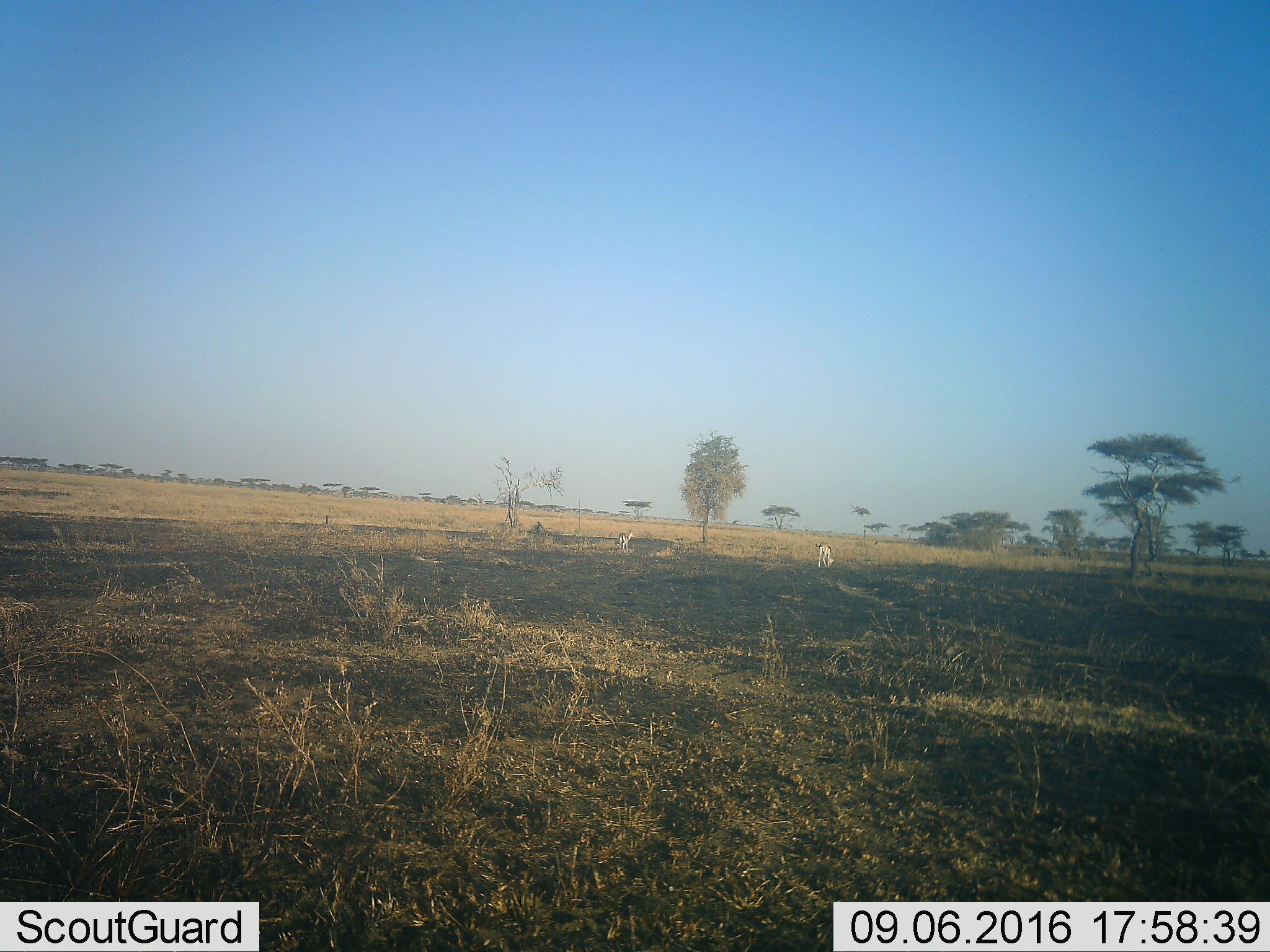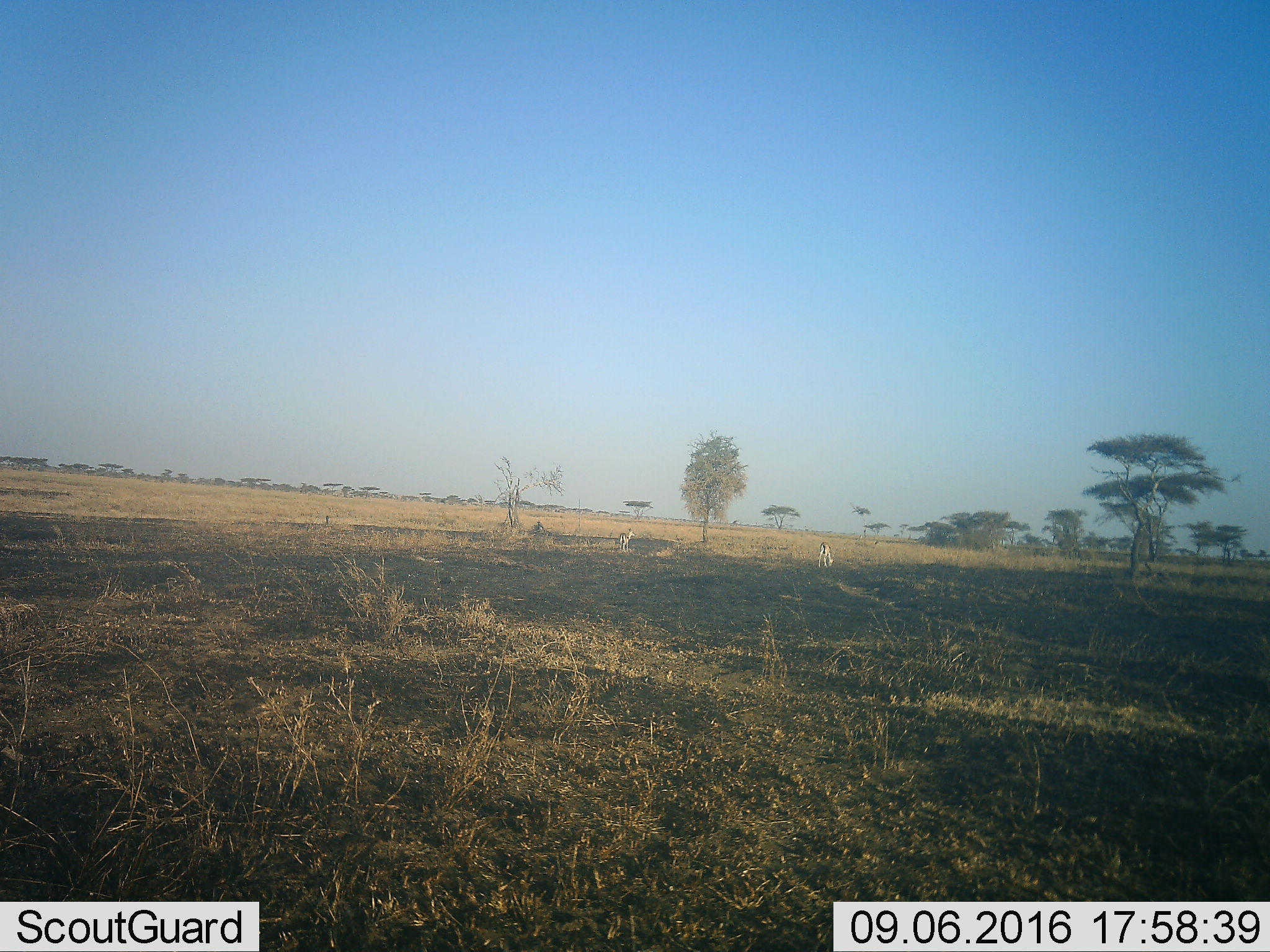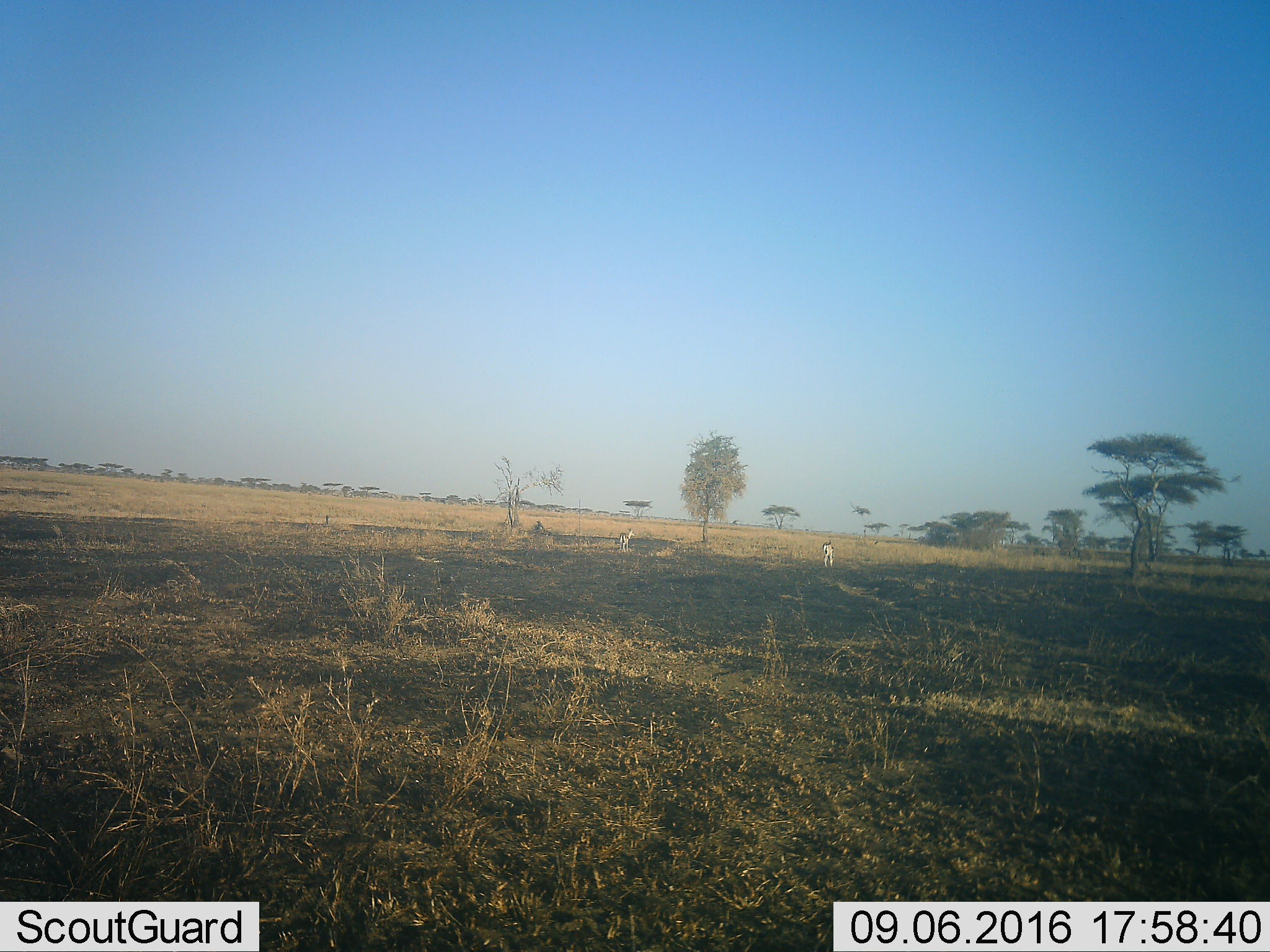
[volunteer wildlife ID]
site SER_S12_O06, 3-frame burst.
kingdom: Animalia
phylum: Chordata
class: Mammalia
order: Artiodactyla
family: Bovidae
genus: Eudorcas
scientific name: Eudorcas thomsonii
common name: thomson's gazelle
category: gazellethomsons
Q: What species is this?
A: Gazellethomsons (thomson's gazelle) (Eudorcas thomsonii).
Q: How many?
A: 2.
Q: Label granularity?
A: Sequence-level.